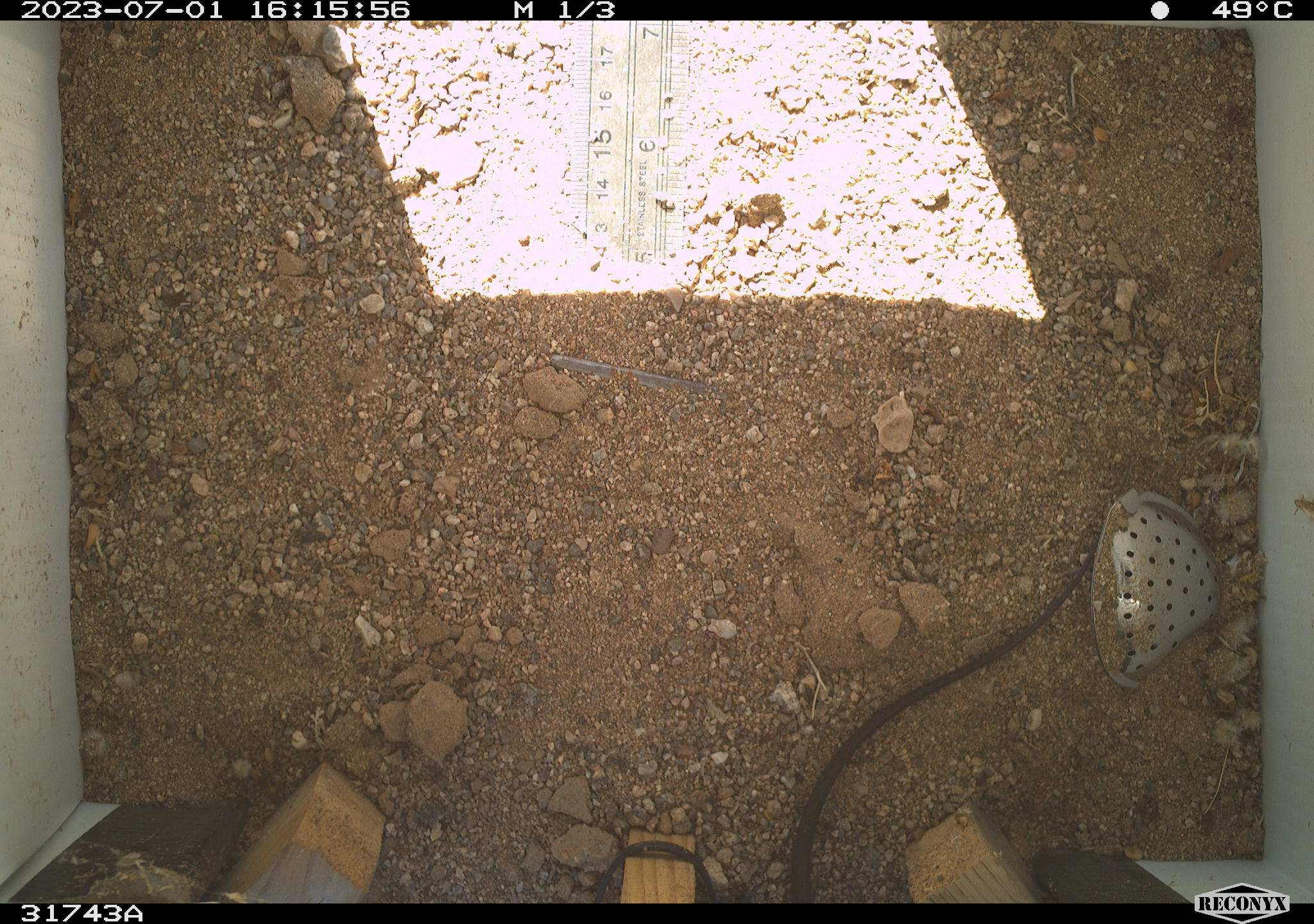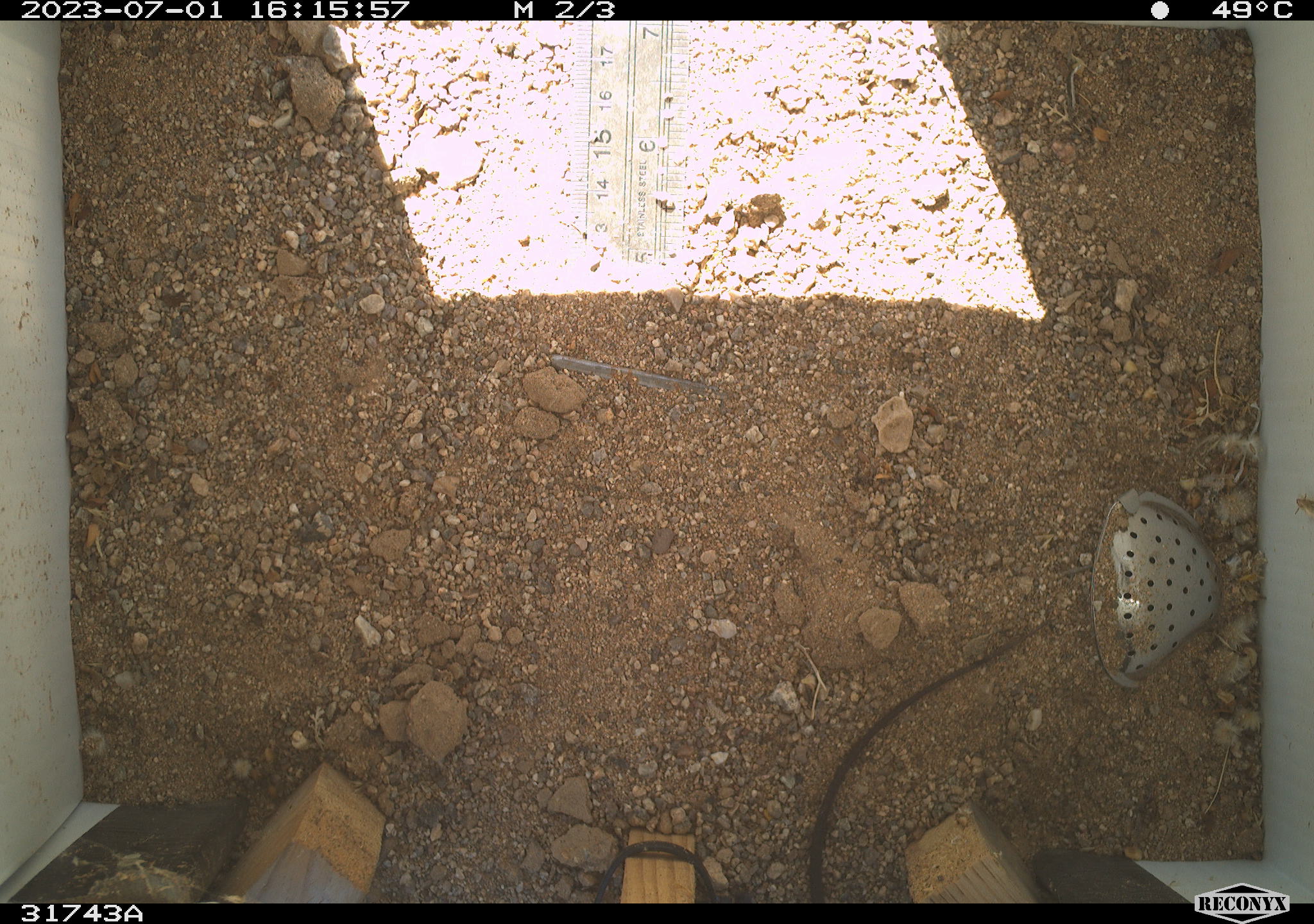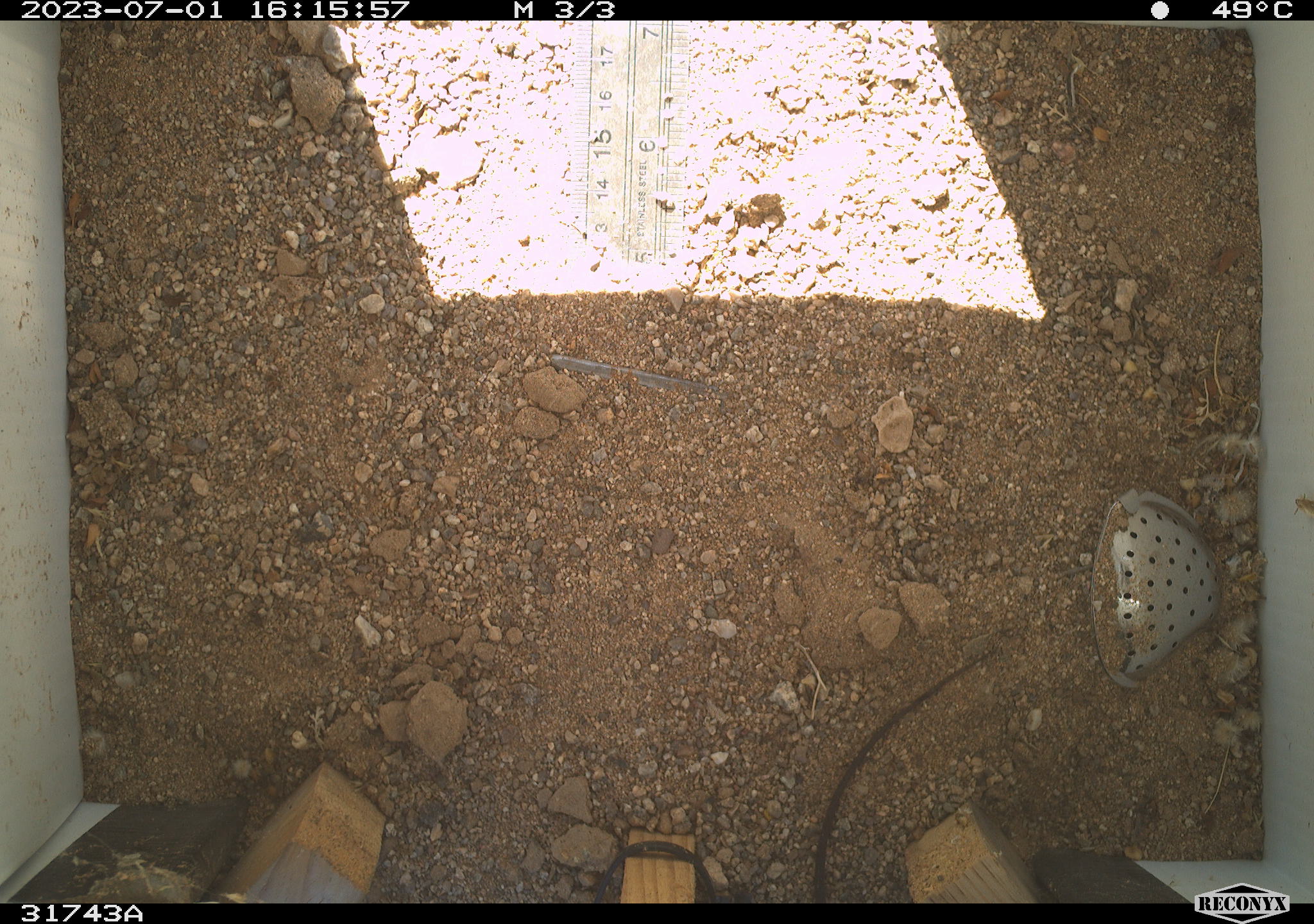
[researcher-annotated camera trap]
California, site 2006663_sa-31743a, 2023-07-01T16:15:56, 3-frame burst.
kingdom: Animalia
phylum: Chordata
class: Reptilia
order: Squamata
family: Teiidae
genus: Aspidoscelis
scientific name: Aspidoscelis tigris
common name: western whiptail